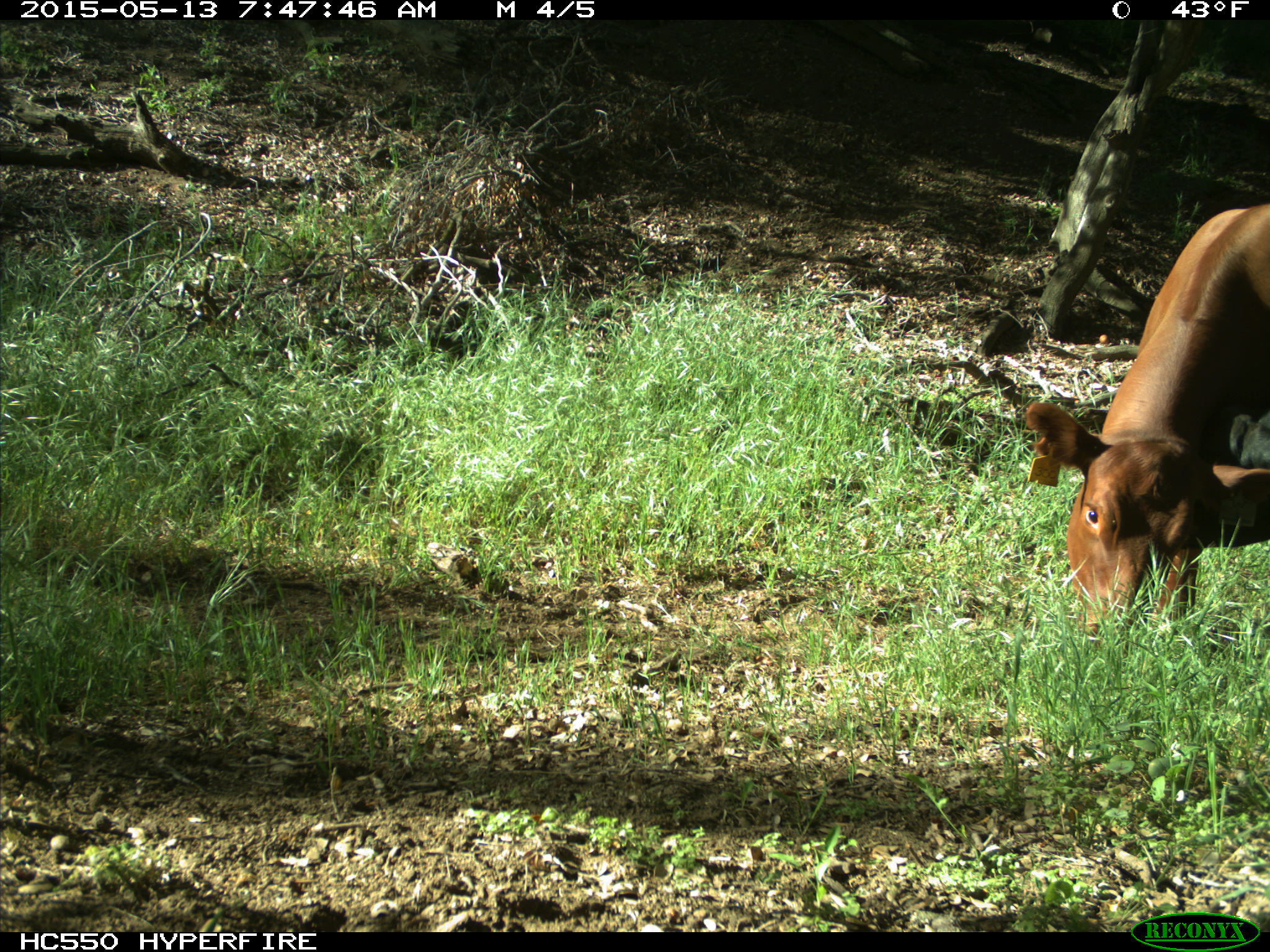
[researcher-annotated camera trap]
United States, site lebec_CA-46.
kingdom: Animalia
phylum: Chordata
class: Mammalia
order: Artiodactyla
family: Bovidae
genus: Bos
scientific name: Bos taurus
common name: domestic cow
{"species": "Bos taurus (domestic cow)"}